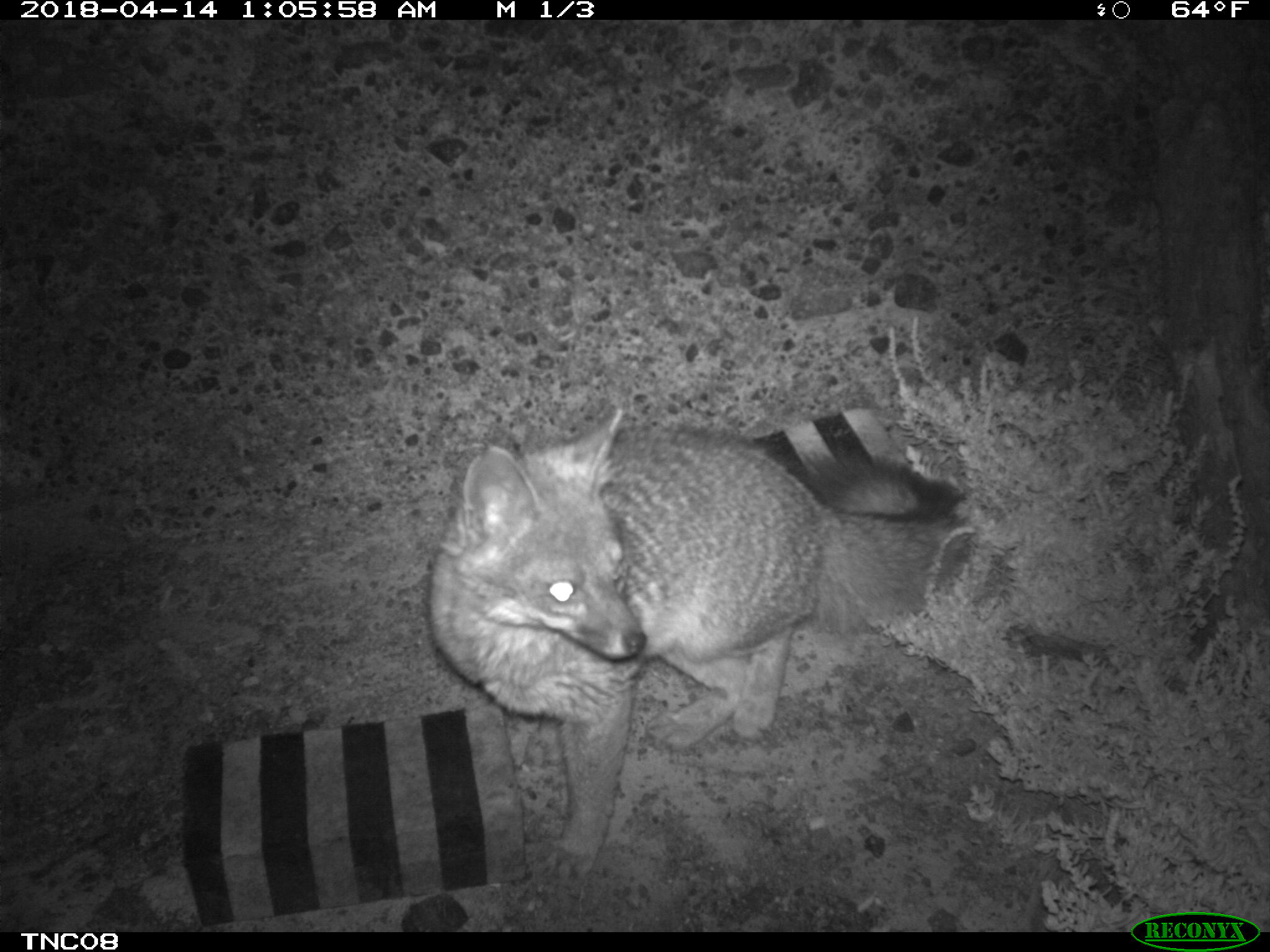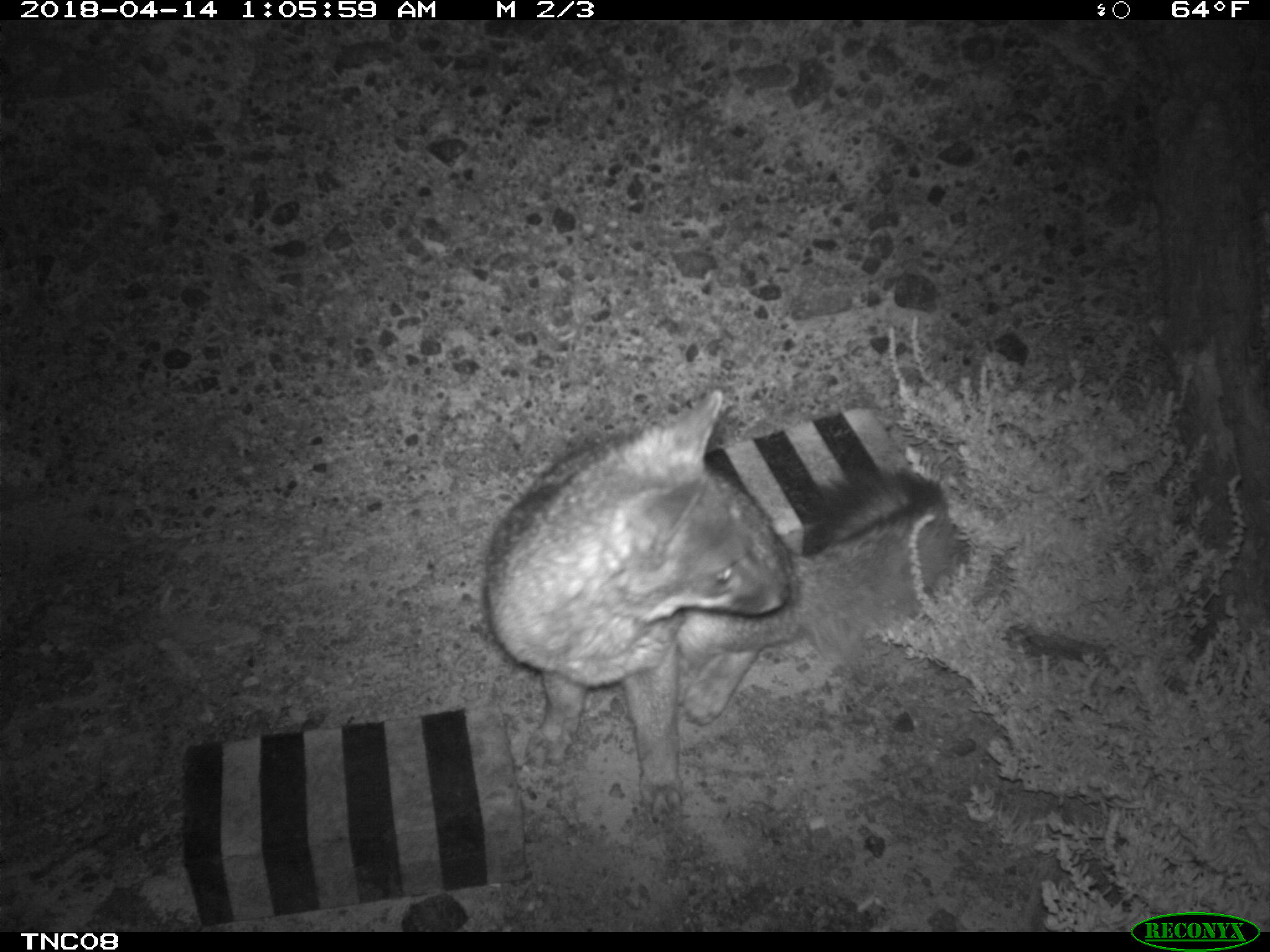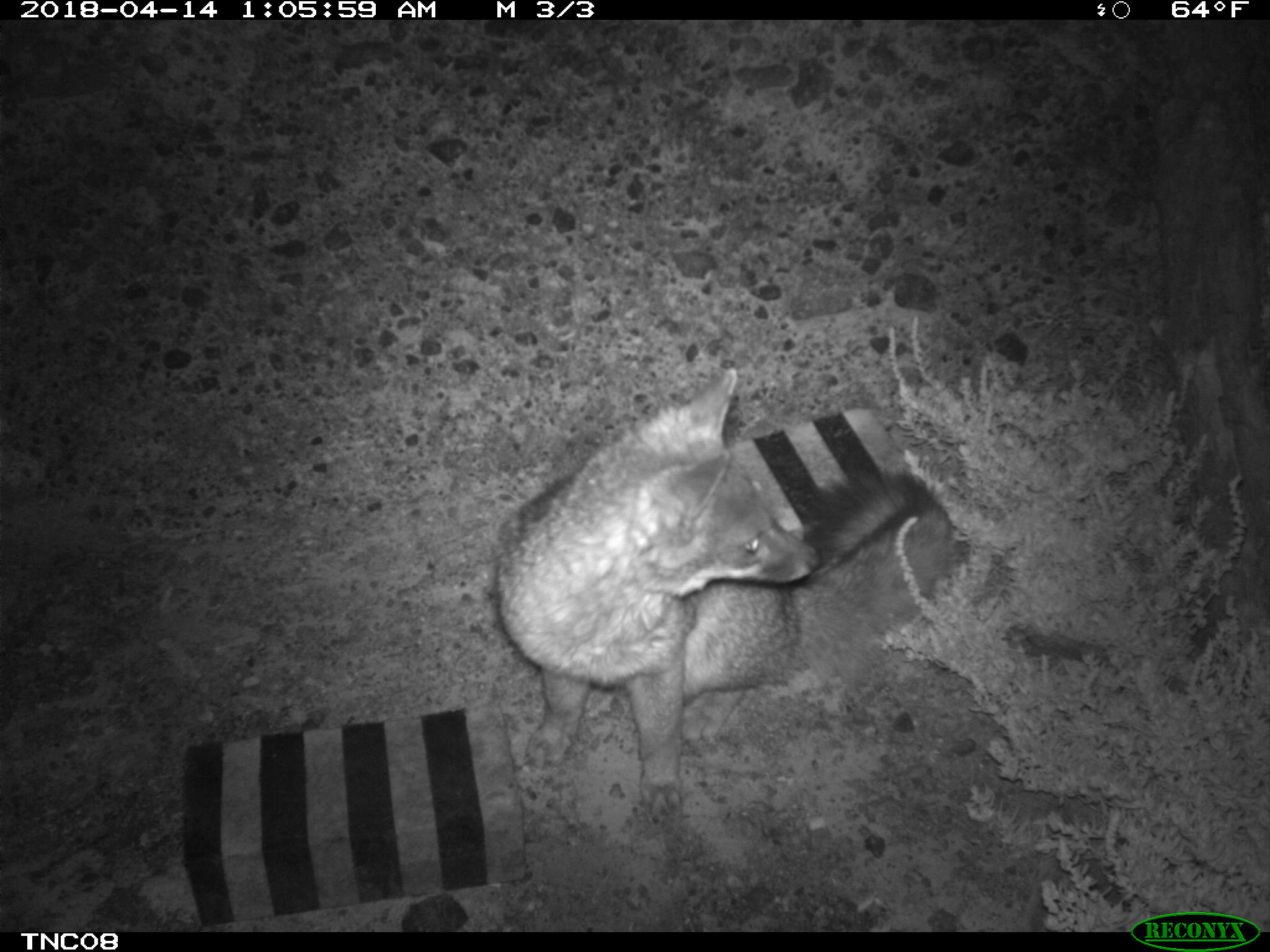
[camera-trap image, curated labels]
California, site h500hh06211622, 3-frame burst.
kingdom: Animalia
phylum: Chordata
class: Mammalia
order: Carnivora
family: Canidae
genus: Urocyon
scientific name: Urocyon littoralis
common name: island fox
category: fox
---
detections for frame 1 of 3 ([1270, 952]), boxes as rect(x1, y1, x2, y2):
fox: rect(427, 406, 977, 881)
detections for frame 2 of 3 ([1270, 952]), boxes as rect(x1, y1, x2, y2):
fox: rect(482, 390, 956, 818)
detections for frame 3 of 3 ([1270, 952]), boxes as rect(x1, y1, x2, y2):
fox: rect(489, 368, 951, 824)